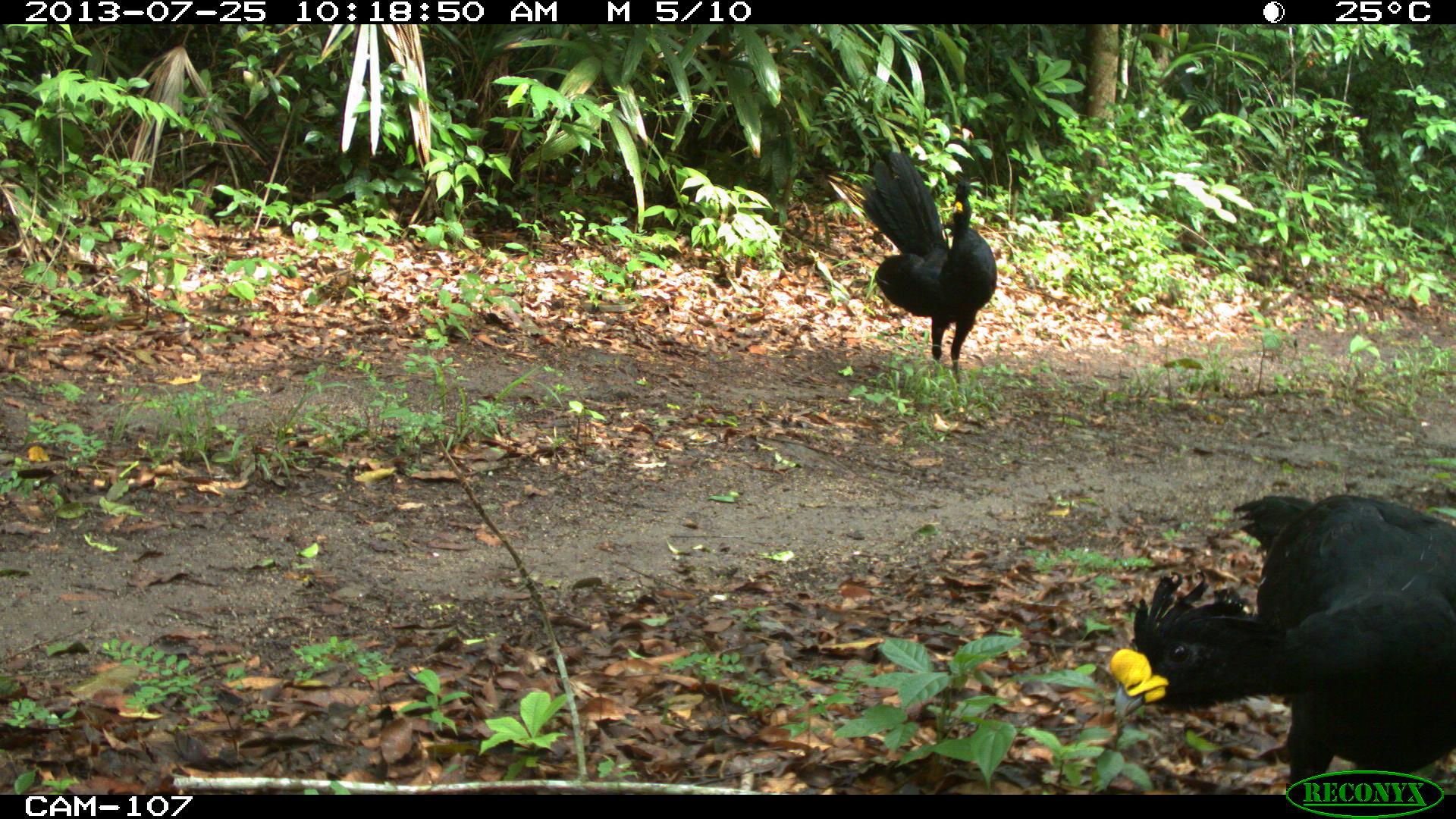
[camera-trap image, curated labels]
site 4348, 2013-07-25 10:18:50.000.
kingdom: Animalia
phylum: Chordata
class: Aves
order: Galliformes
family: Cracidae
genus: Crax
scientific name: Crax rubra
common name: great curassow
Crax rubra (great curassow), count 2.